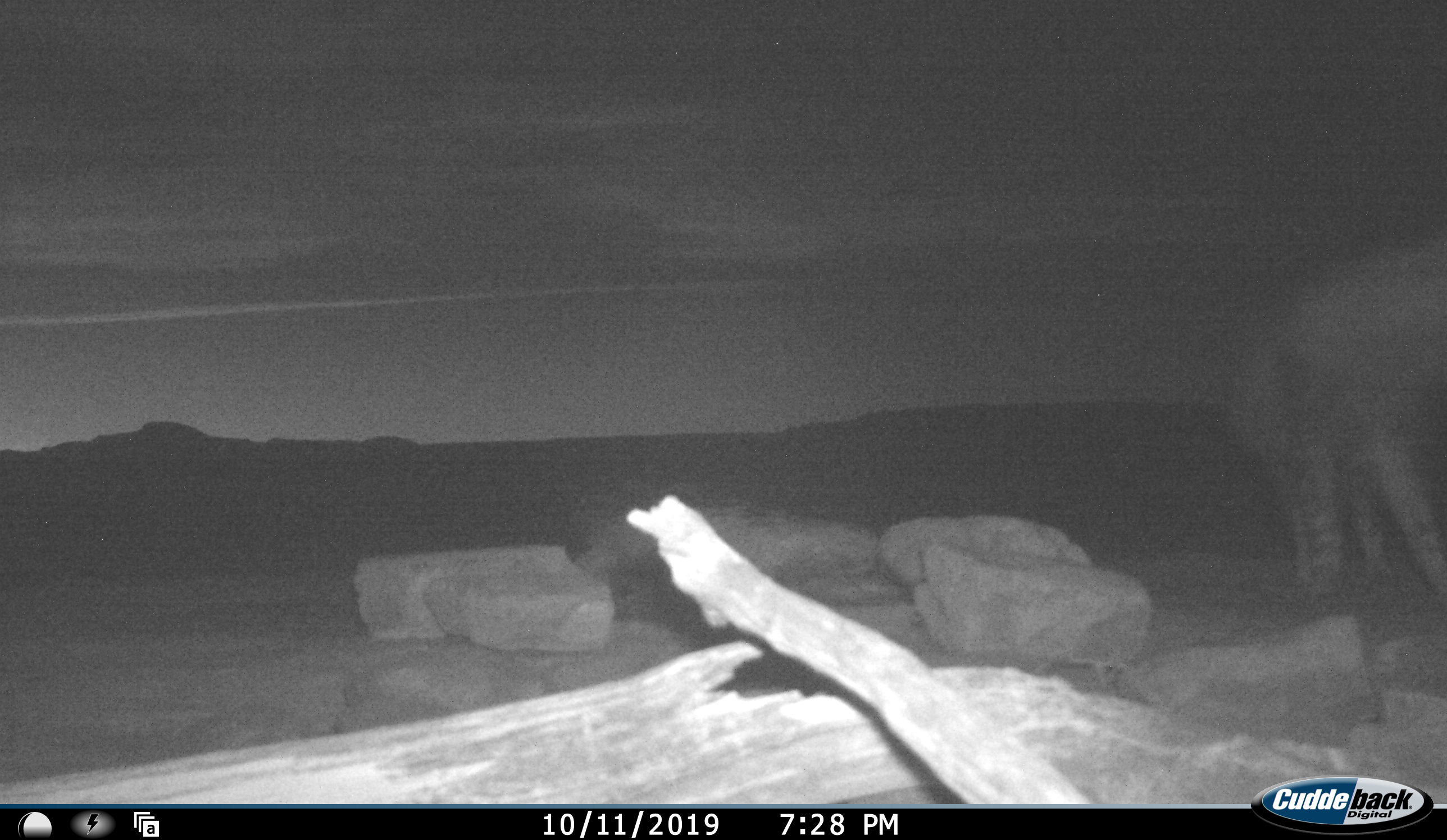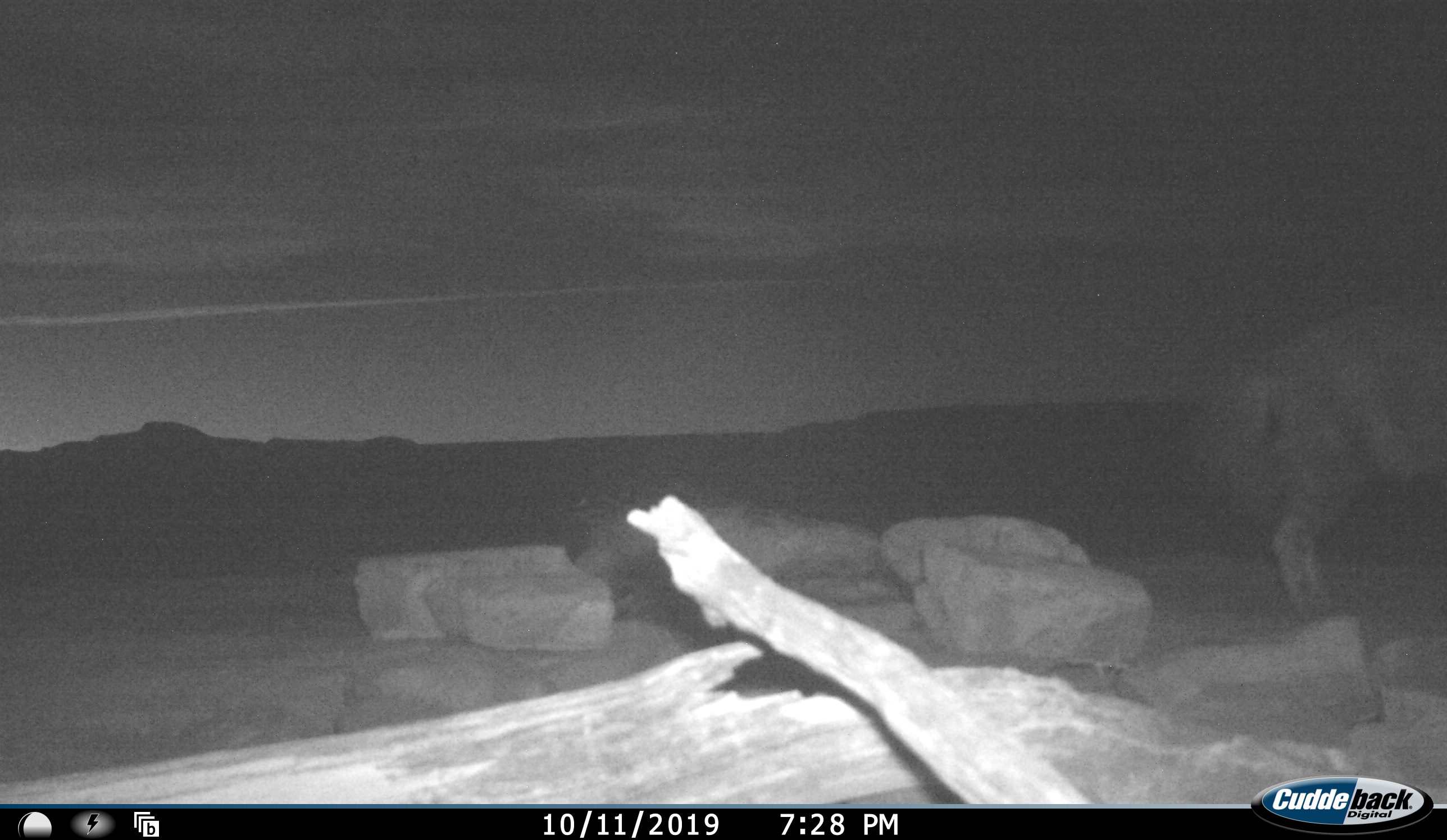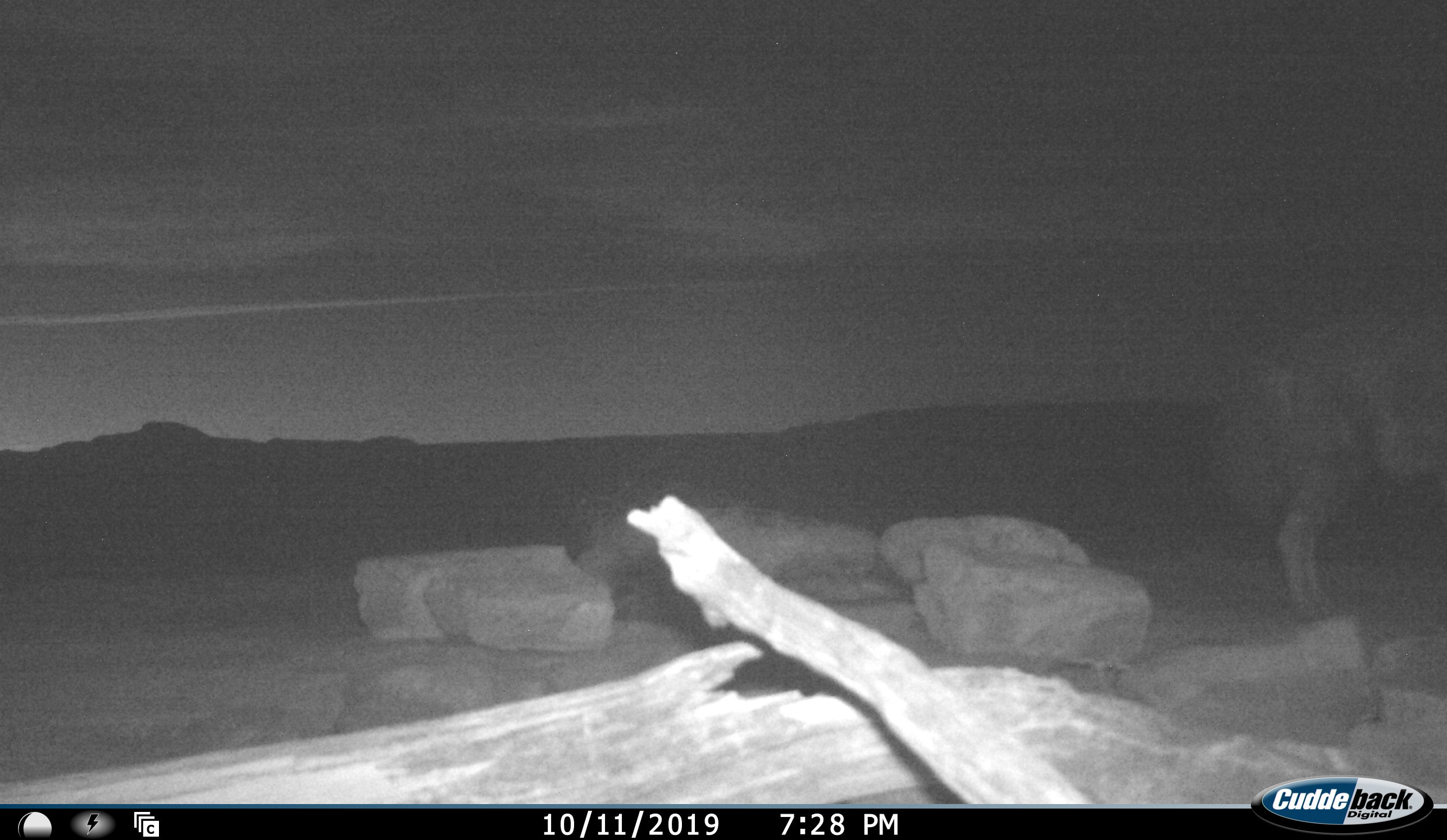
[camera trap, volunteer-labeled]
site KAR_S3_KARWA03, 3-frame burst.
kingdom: Animalia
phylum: Chordata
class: Mammalia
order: Carnivora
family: Hyaenidae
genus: Parahyaena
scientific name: Parahyaena brunnea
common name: brown hyena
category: hyenabrown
Hyenabrown (brown hyena) (Parahyaena brunnea), count 1. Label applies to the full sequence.